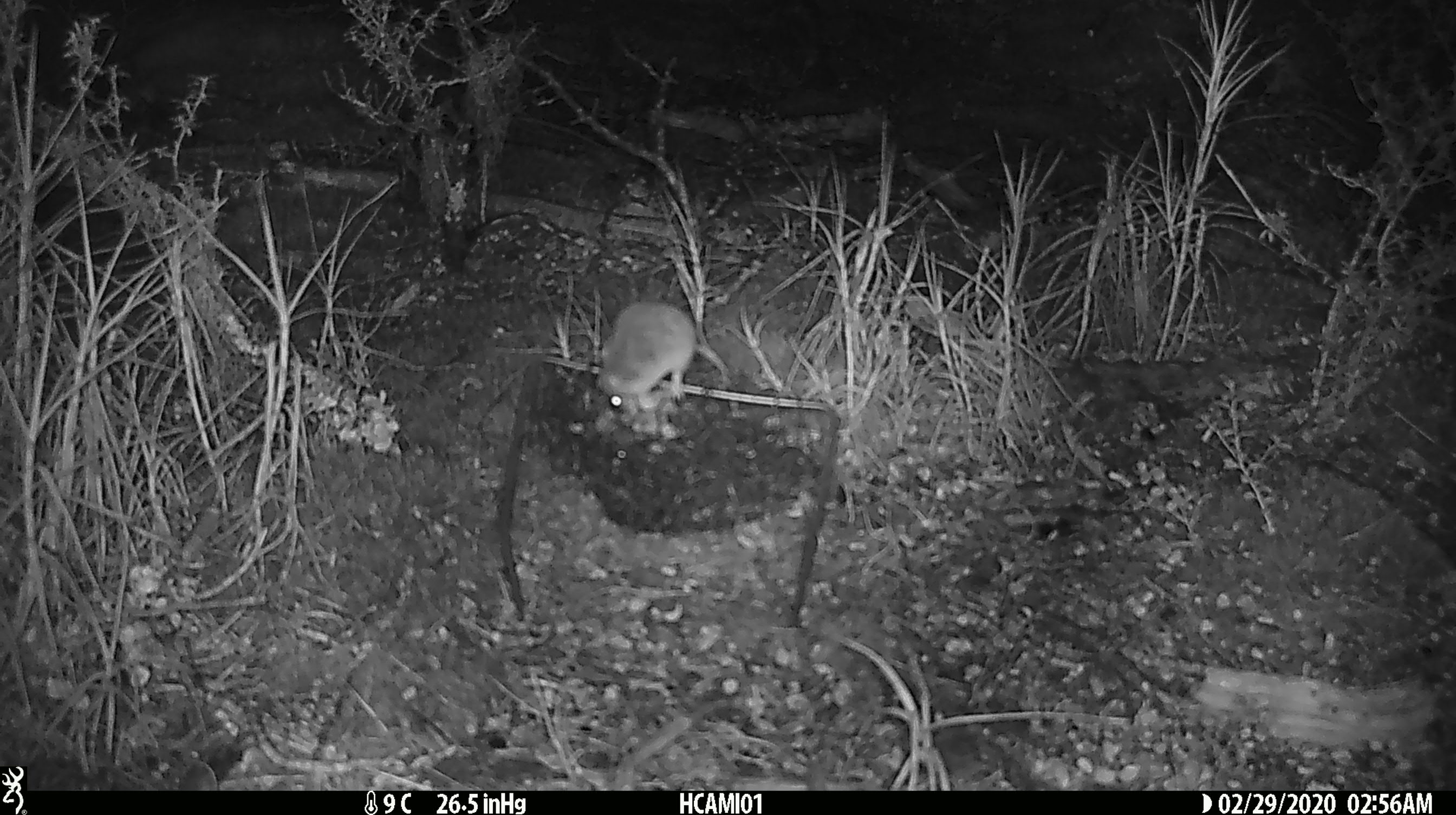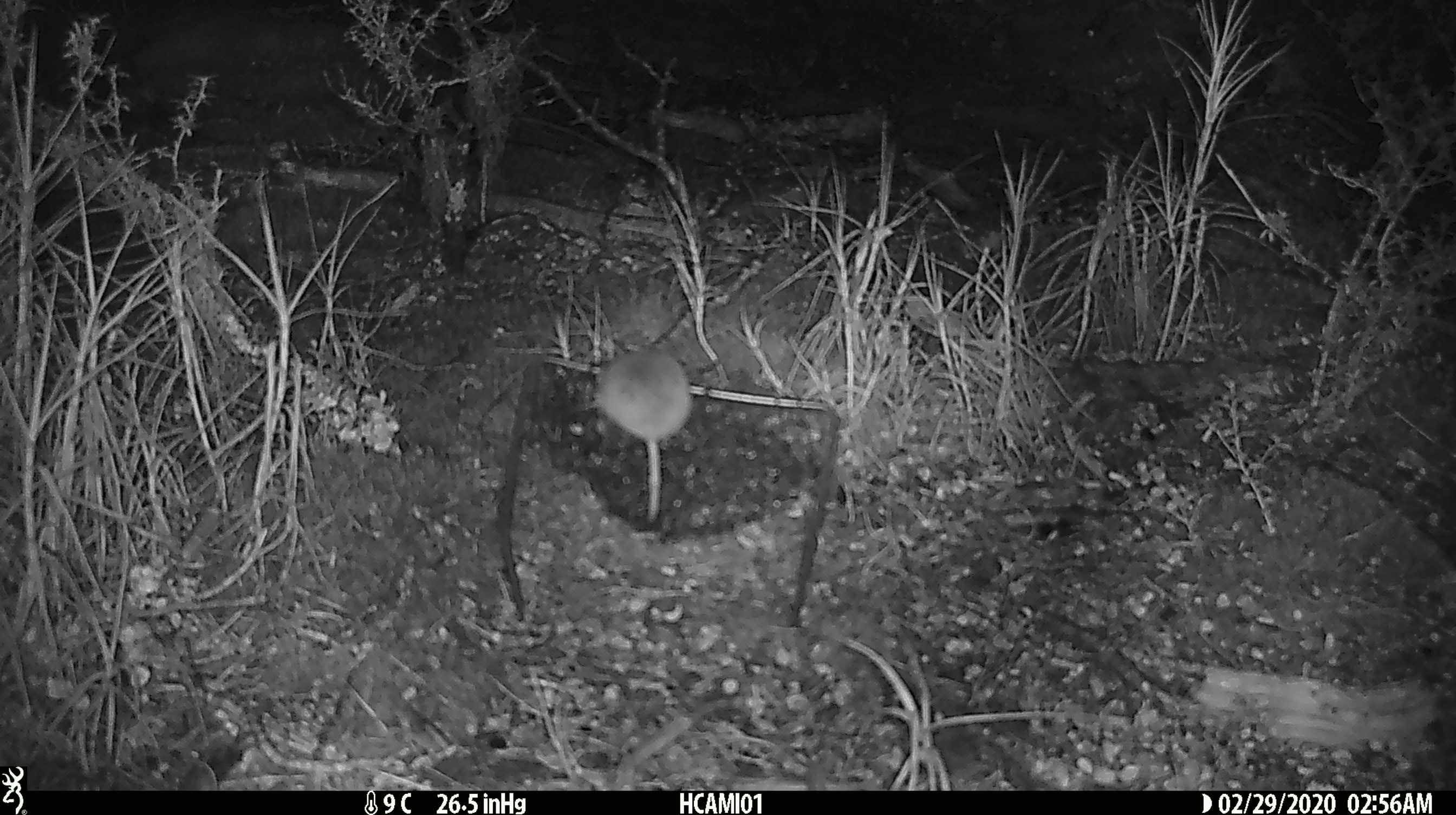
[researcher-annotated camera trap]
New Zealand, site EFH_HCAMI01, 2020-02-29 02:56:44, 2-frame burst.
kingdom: Animalia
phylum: Chordata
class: Mammalia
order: Rodentia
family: Muridae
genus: Mus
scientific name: Mus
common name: mouse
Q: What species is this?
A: Mouse (Mus).